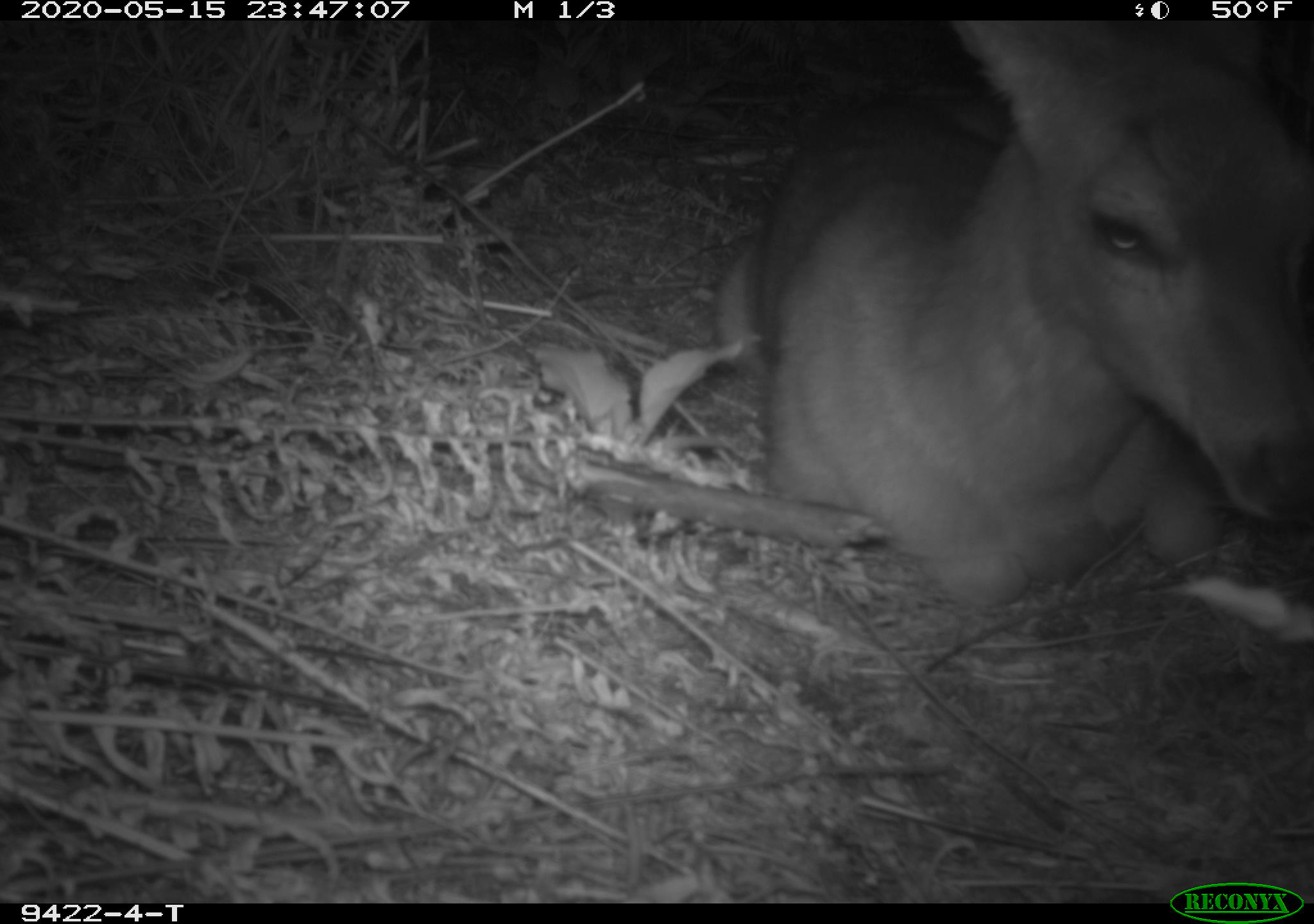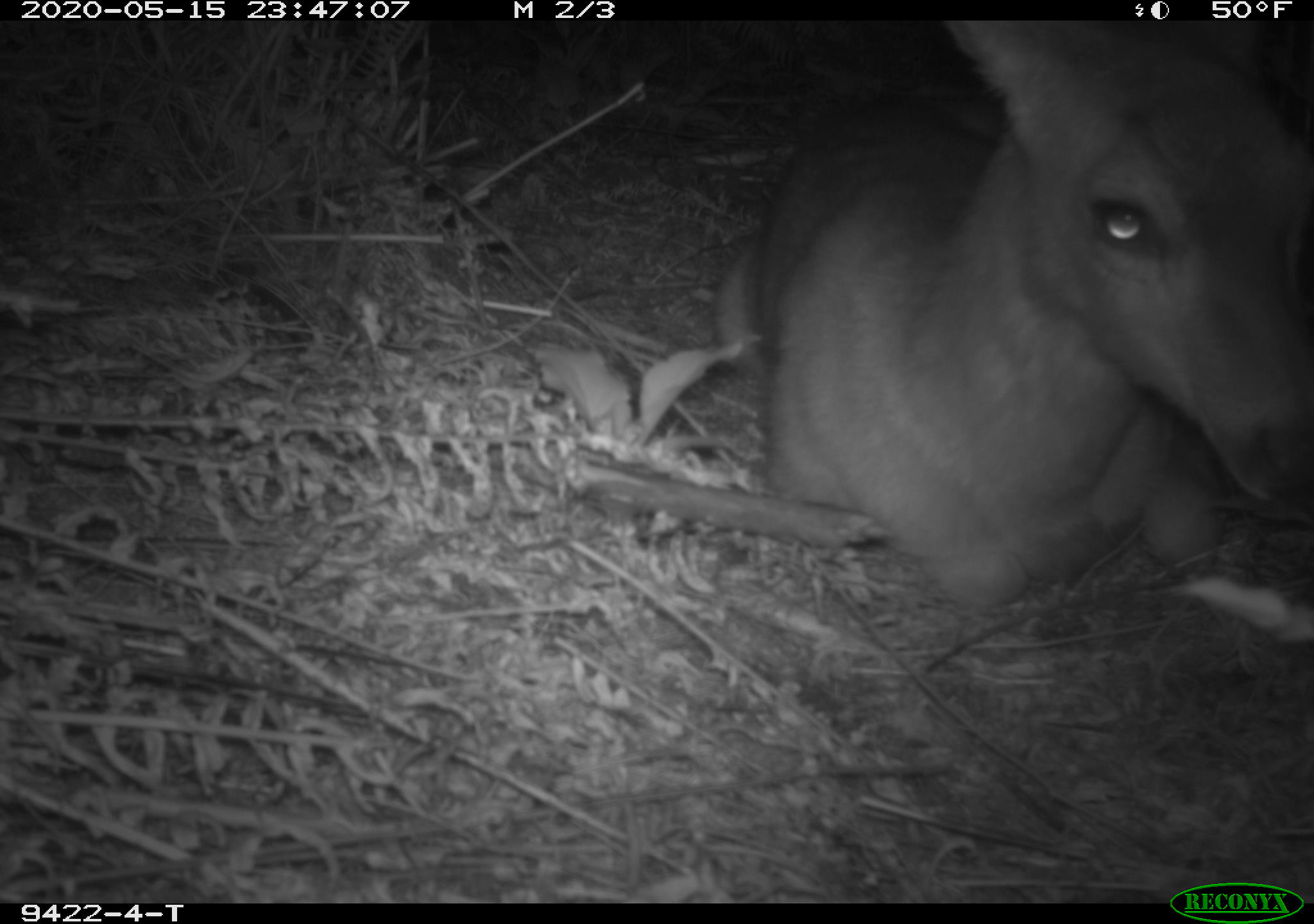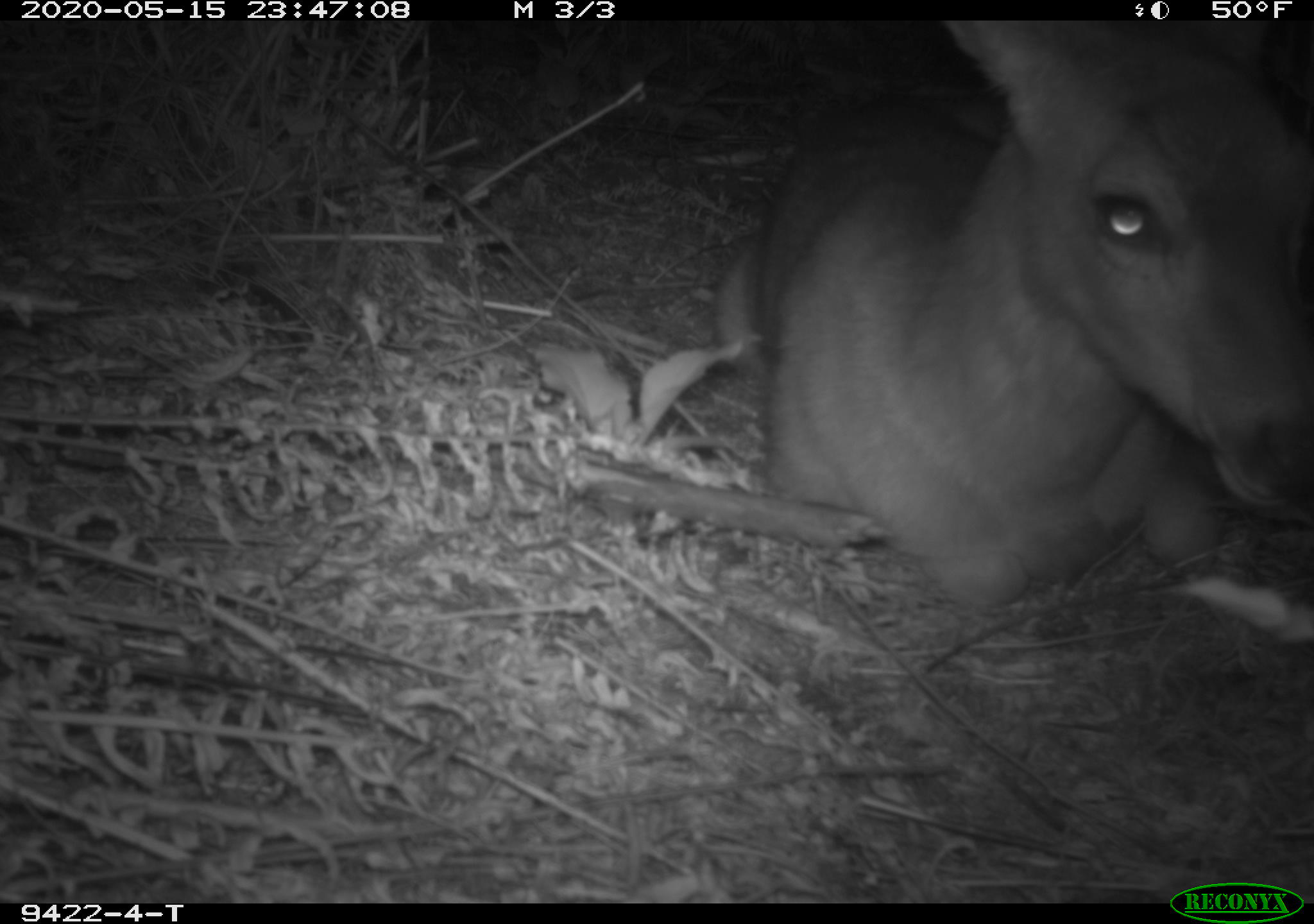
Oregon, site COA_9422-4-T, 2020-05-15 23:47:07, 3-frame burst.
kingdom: Animalia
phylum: Chordata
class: Mammalia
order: Artiodactyla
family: Cervidae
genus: Odocoileus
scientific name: Odocoileus hemionus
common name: black-tailed deer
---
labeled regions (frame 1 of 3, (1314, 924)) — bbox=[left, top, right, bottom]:
black-tailed deer: bbox=[691, 24, 1309, 625]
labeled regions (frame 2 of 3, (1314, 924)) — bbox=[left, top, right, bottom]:
black-tailed deer: bbox=[693, 28, 1309, 623]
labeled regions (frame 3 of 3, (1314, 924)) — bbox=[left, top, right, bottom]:
black-tailed deer: bbox=[696, 29, 1298, 626]